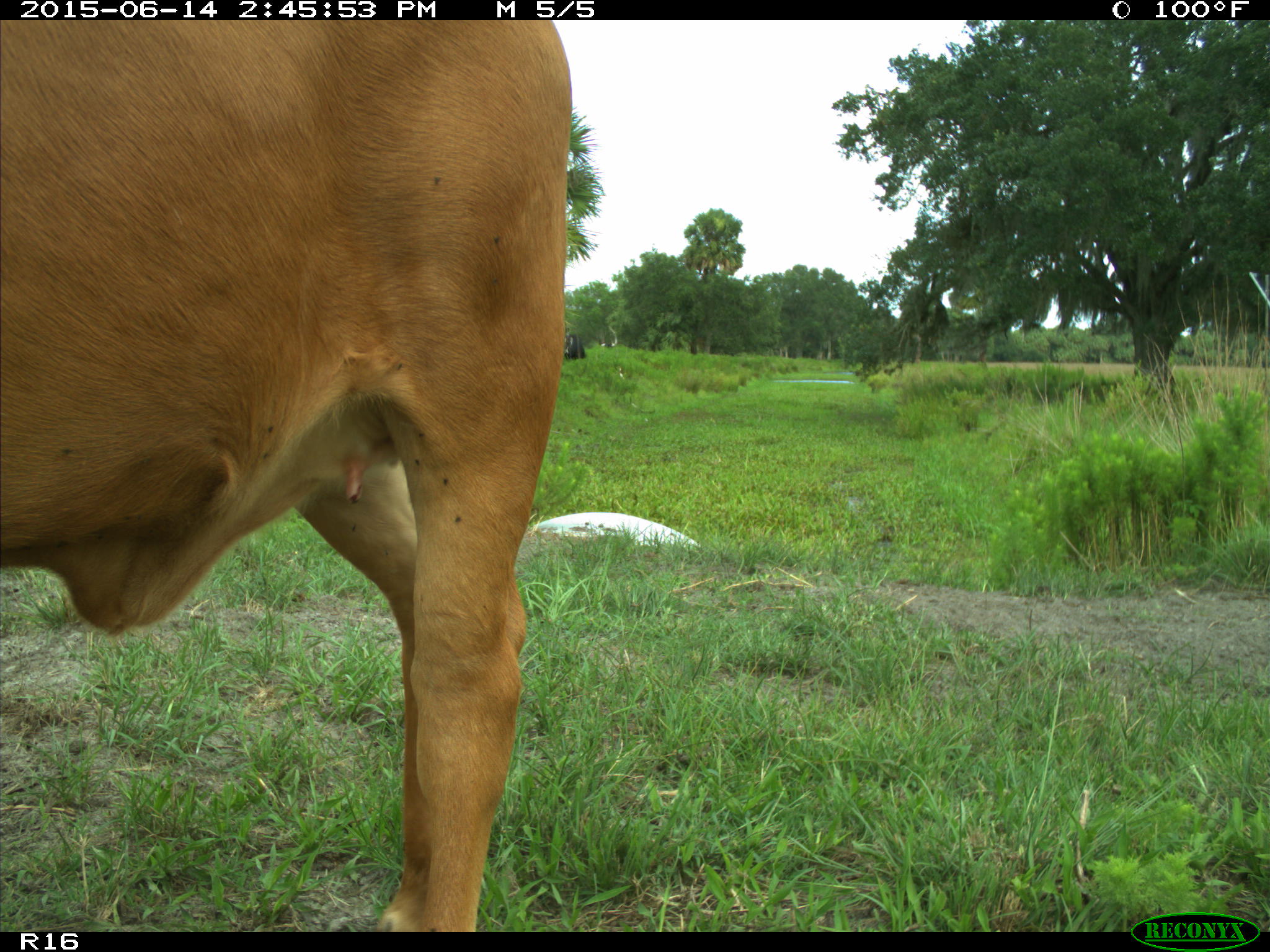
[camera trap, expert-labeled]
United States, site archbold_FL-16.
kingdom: Animalia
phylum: Chordata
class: Mammalia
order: Artiodactyla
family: Bovidae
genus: Bos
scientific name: Bos taurus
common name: domestic cow